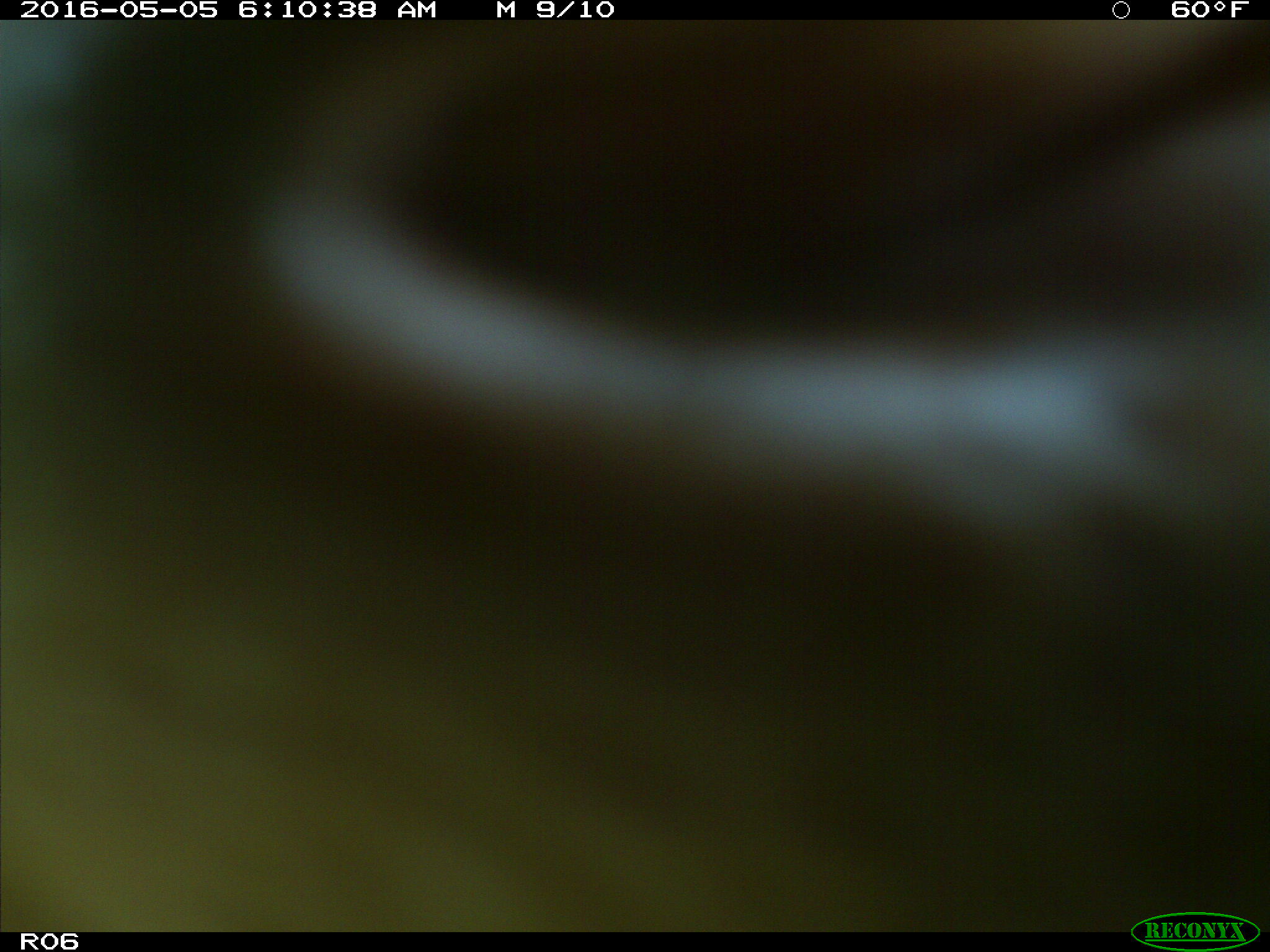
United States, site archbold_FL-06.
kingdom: Animalia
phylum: Chordata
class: Mammalia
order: Artiodactyla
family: Bovidae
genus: Bos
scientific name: Bos taurus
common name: domestic cow